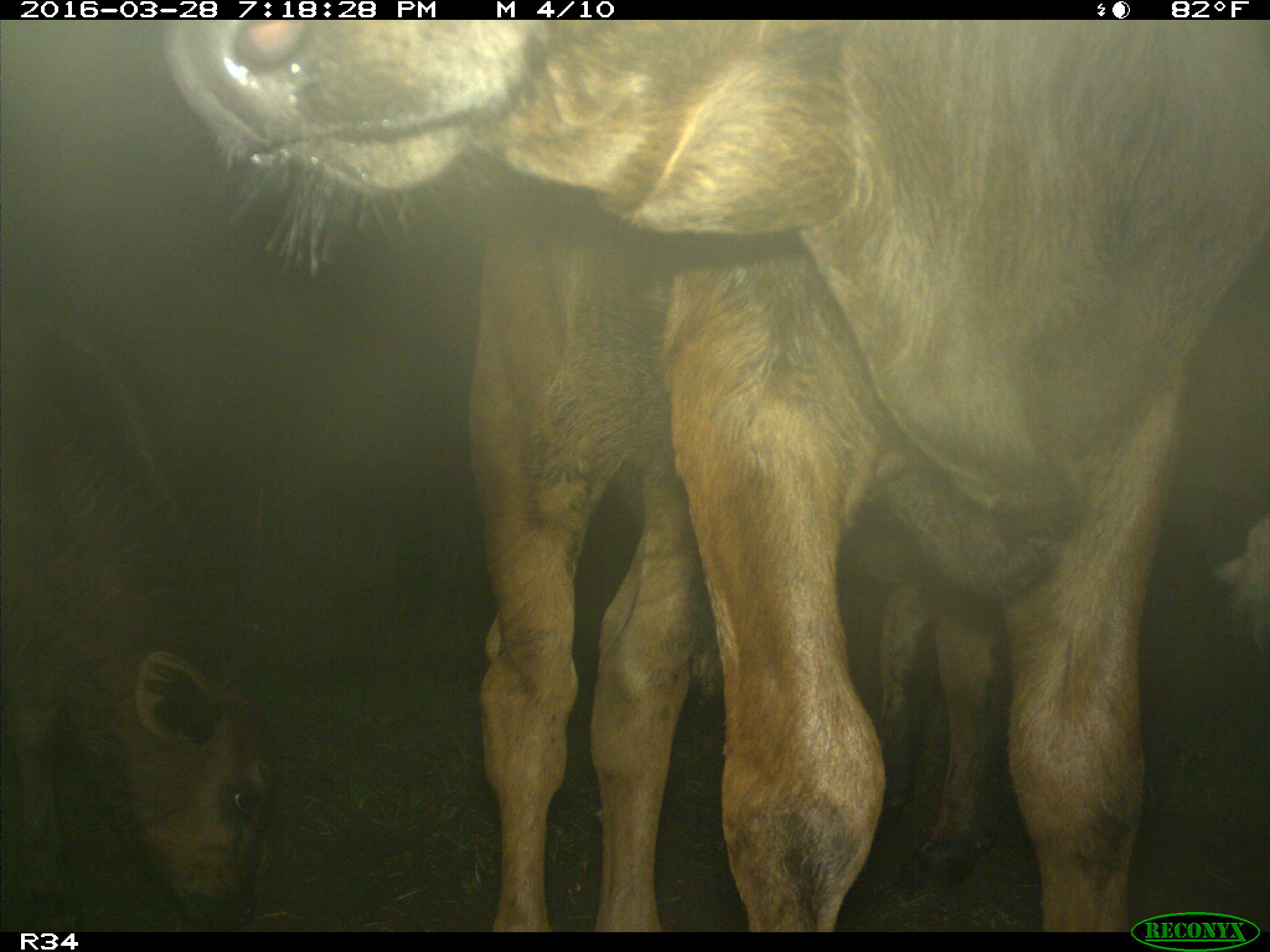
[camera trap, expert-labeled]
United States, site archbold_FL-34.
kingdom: Animalia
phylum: Chordata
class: Mammalia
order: Artiodactyla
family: Bovidae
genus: Bos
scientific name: Bos taurus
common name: domestic cow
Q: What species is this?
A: Bos taurus (domestic cow).